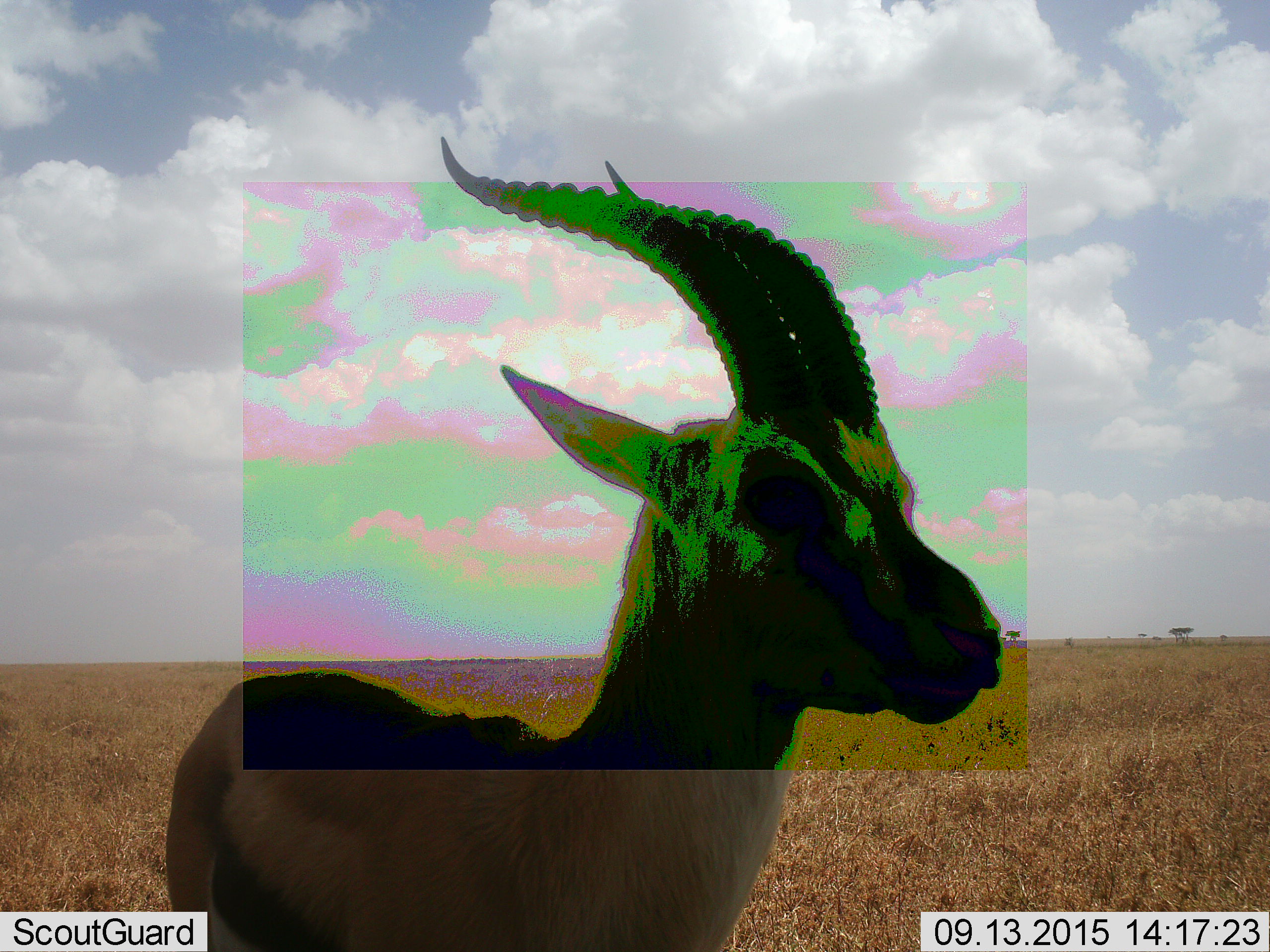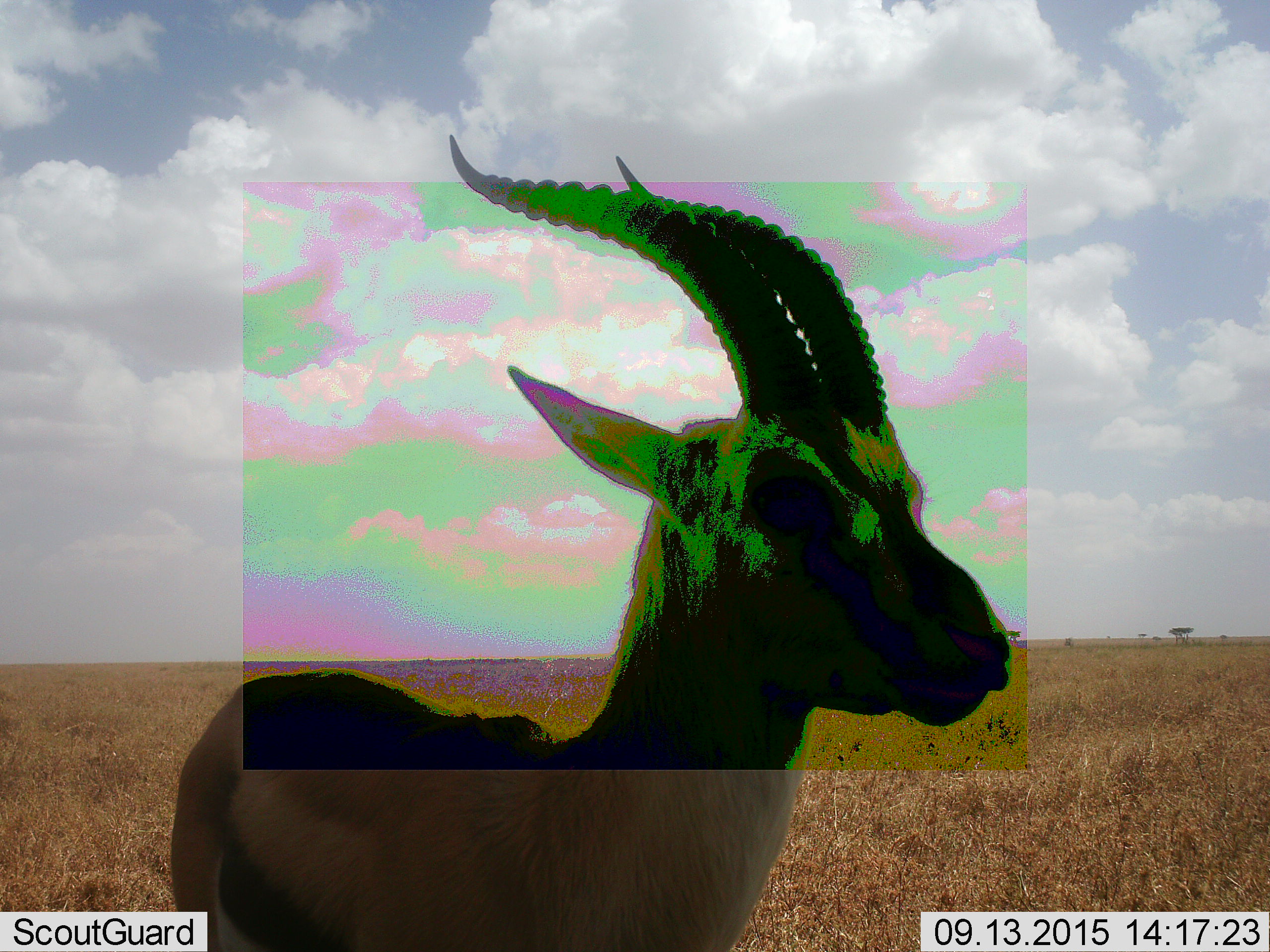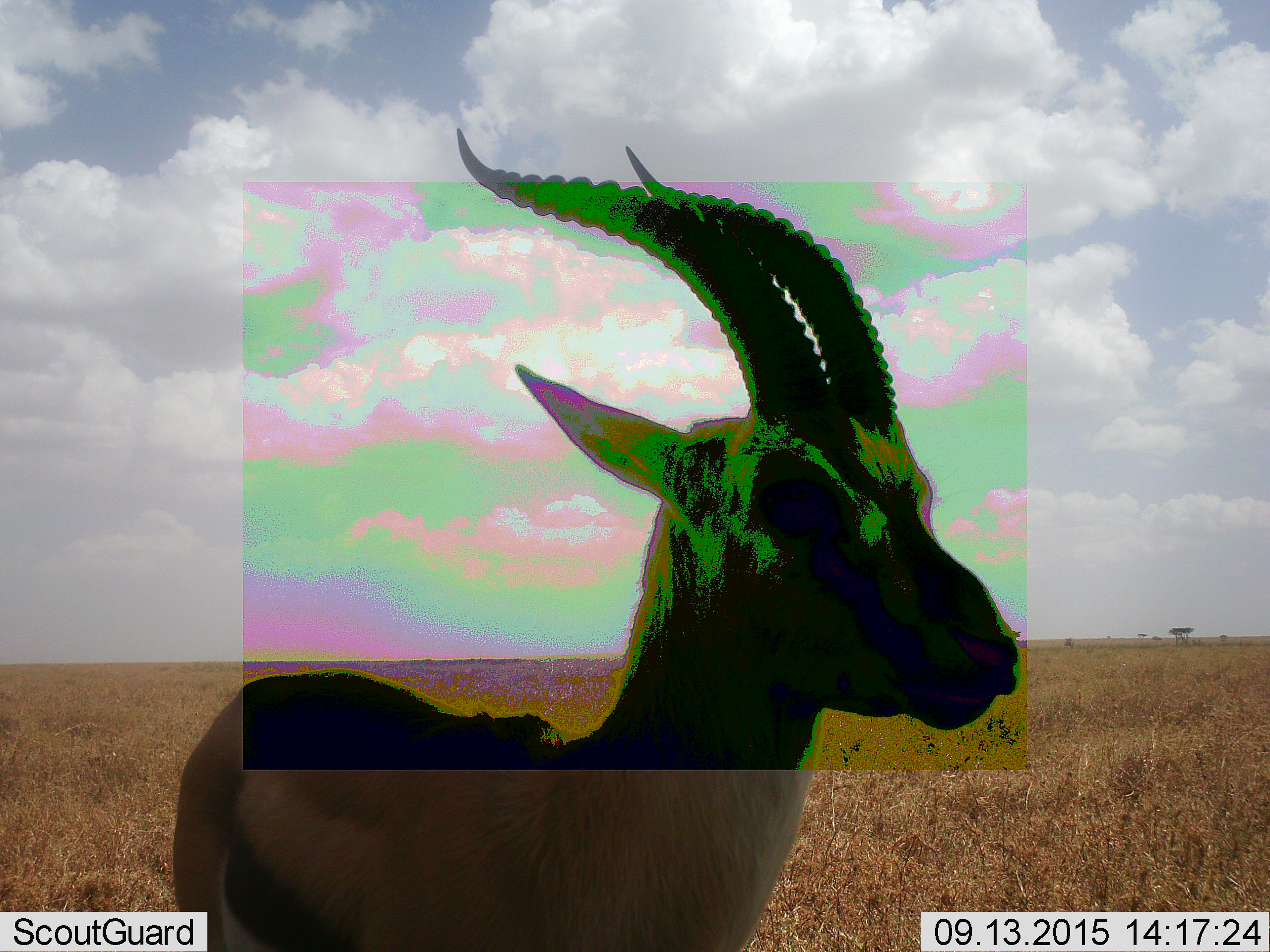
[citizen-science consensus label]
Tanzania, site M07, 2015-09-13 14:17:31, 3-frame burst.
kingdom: Animalia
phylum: Chordata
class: Mammalia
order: Artiodactyla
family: Bovidae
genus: Eudorcas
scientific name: Eudorcas thomsonii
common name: thomson's gazelle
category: gazellethomsons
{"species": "gazellethomsons (thomson's gazelle) (Eudorcas thomsonii)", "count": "1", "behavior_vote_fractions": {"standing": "100%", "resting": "0%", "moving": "10%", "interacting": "0%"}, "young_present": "0%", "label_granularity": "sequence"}